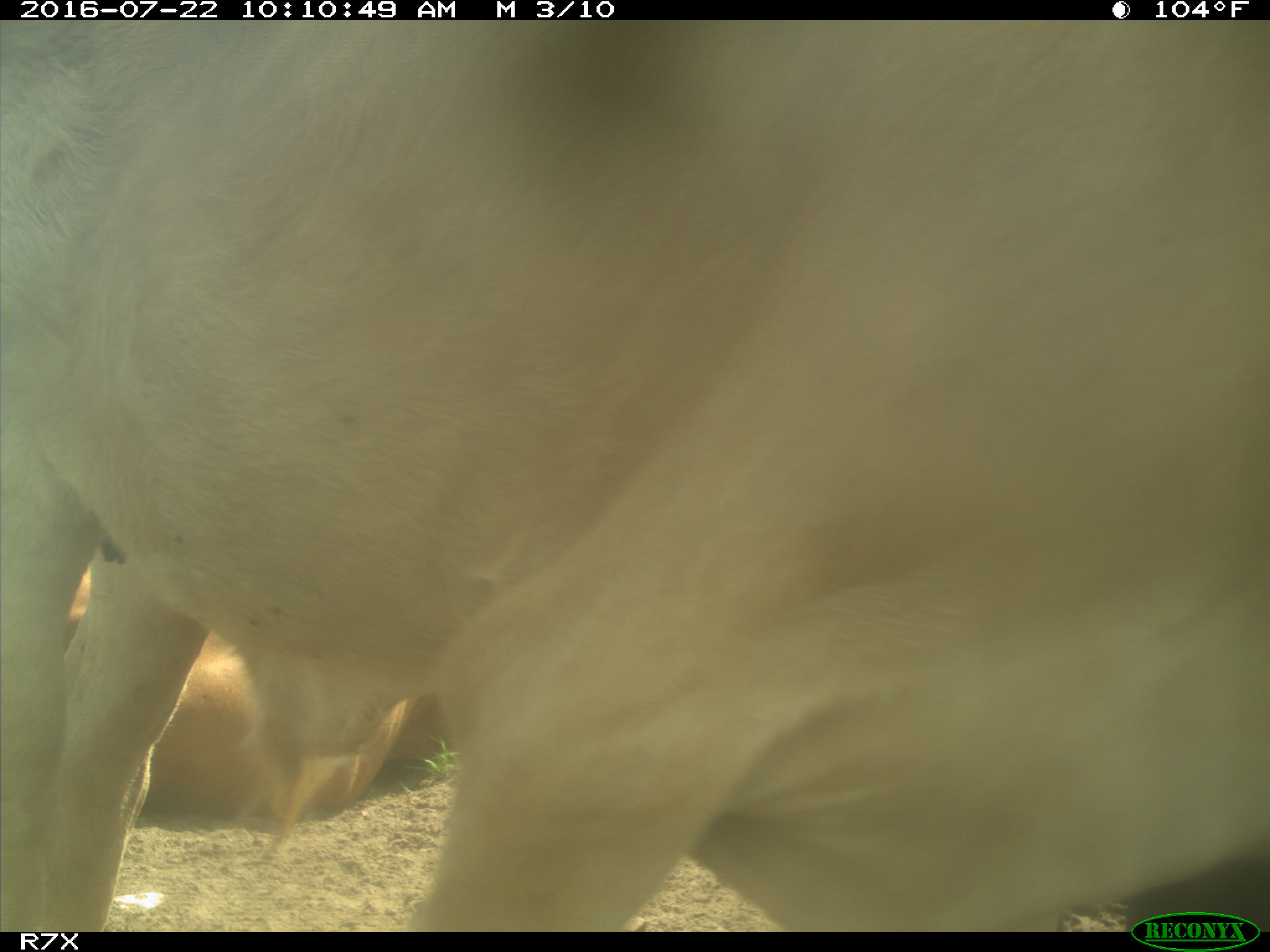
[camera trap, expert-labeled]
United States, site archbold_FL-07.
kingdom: Animalia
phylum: Chordata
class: Mammalia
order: Artiodactyla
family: Bovidae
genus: Bos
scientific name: Bos taurus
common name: domestic cow